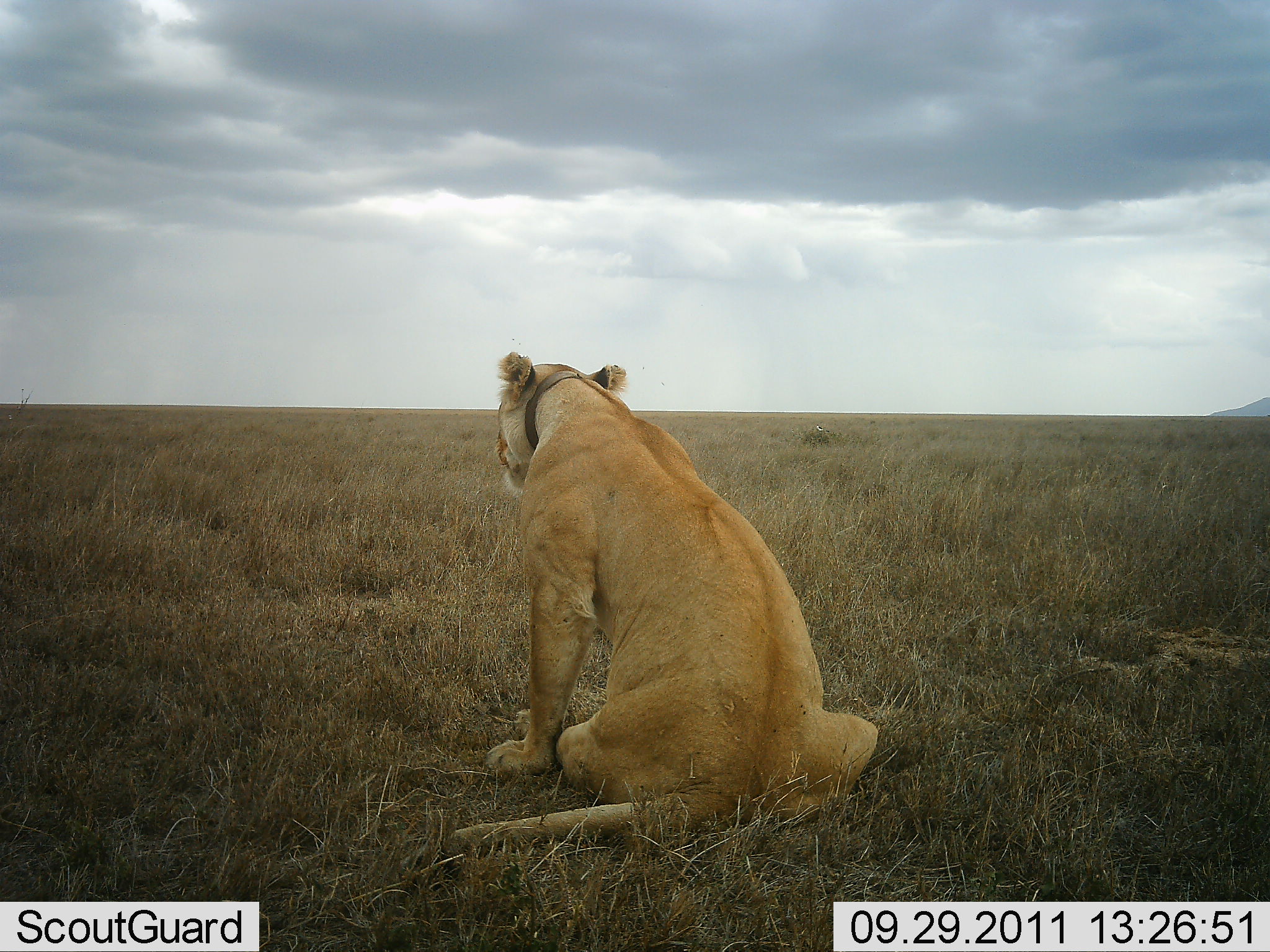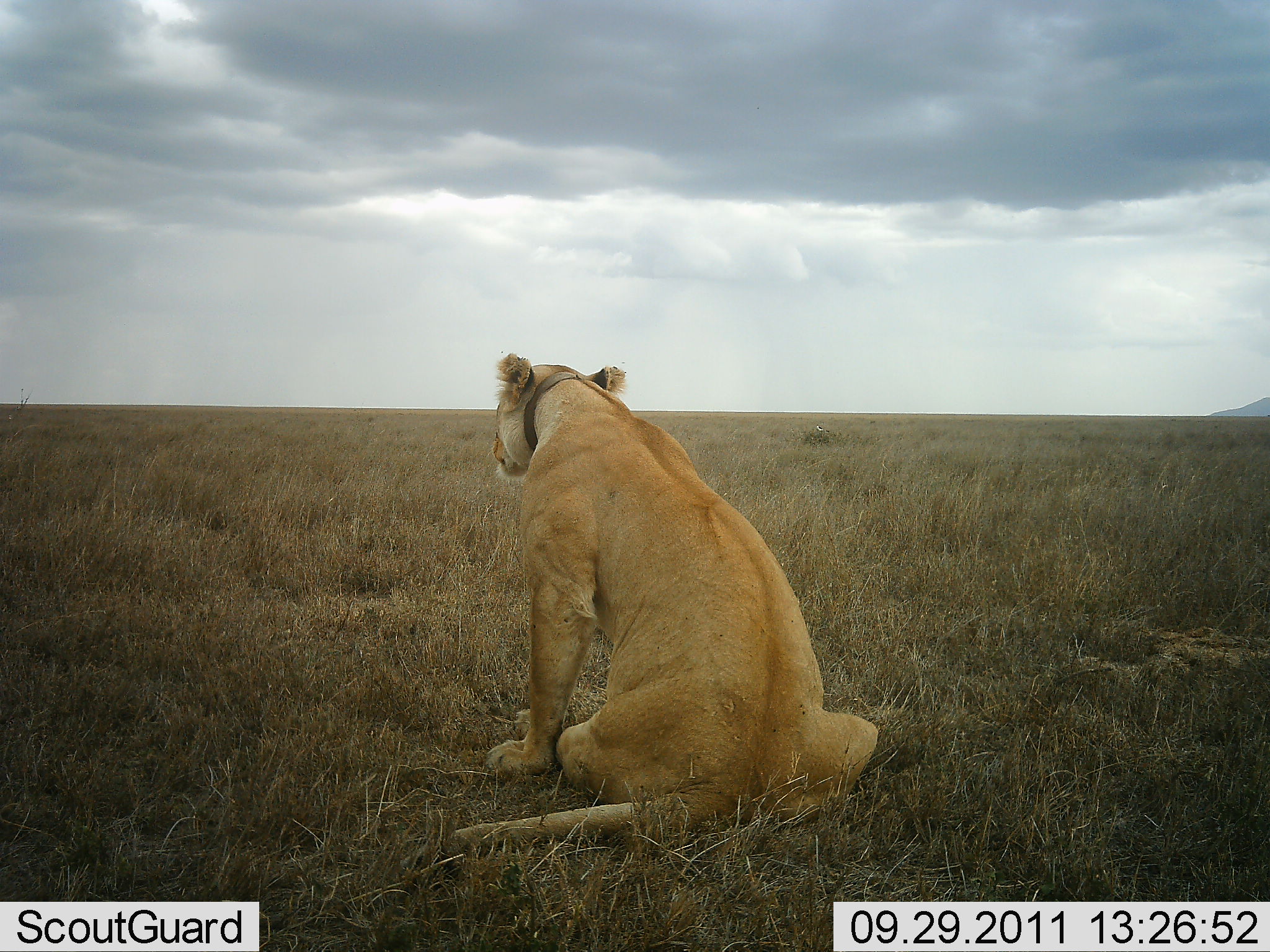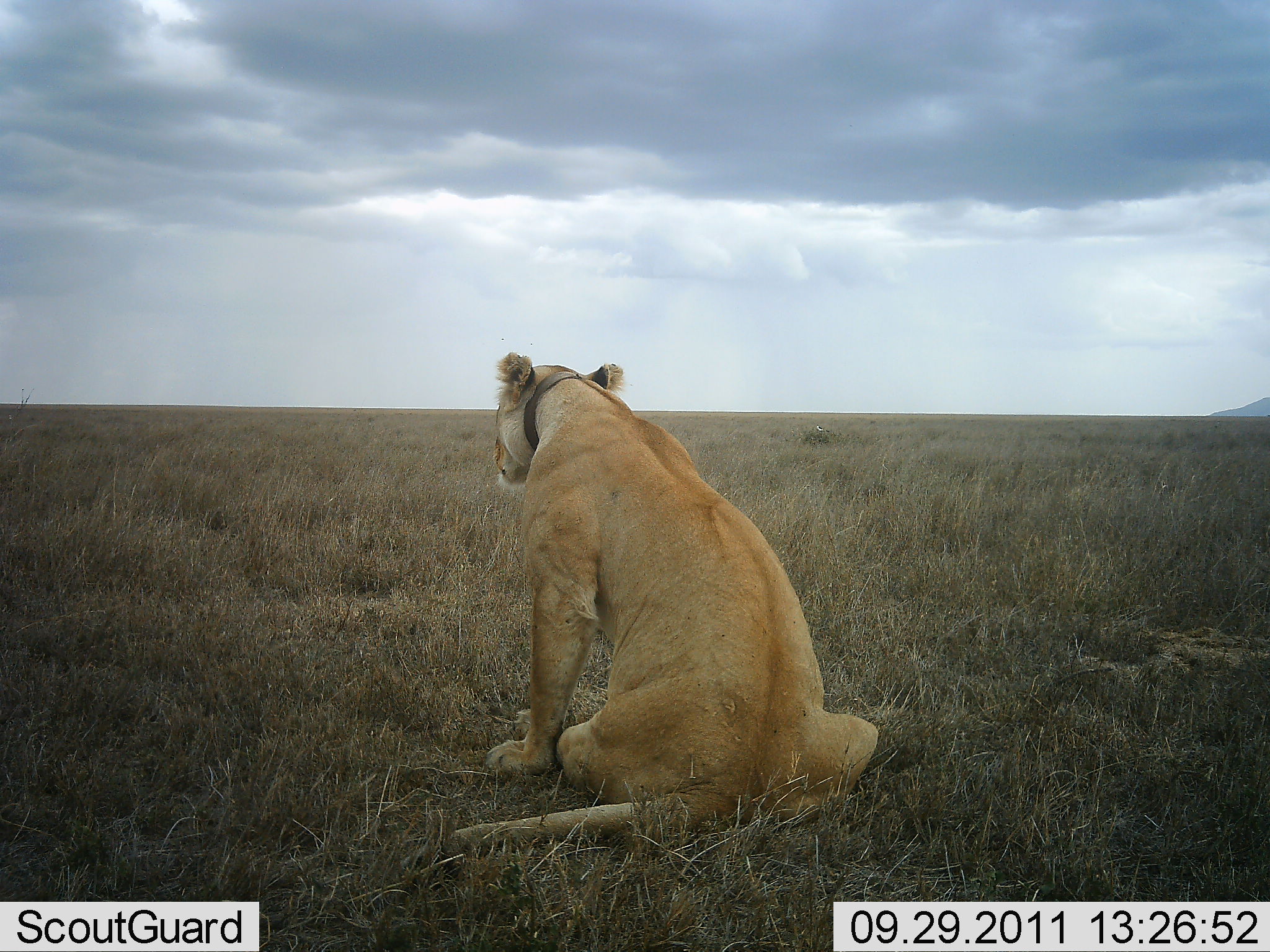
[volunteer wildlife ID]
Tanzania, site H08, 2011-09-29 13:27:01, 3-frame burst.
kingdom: Animalia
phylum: Chordata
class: Mammalia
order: Carnivora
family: Felidae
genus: Panthera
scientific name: Panthera leo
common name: lion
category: lionfemale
Lionfemale (lion) (Panthera leo), count 1. Behavior (volunteer vote fractions): standing 7%, resting 93%, moving 0%, interacting 0%. Young present (vote fraction): 0%. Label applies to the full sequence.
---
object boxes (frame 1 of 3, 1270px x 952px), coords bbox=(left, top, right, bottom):
animal: bbox=(441, 349, 880, 871)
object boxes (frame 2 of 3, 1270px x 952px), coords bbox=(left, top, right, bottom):
animal: bbox=(437, 351, 879, 861)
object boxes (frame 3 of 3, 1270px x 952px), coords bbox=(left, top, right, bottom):
animal: bbox=(443, 351, 881, 850)